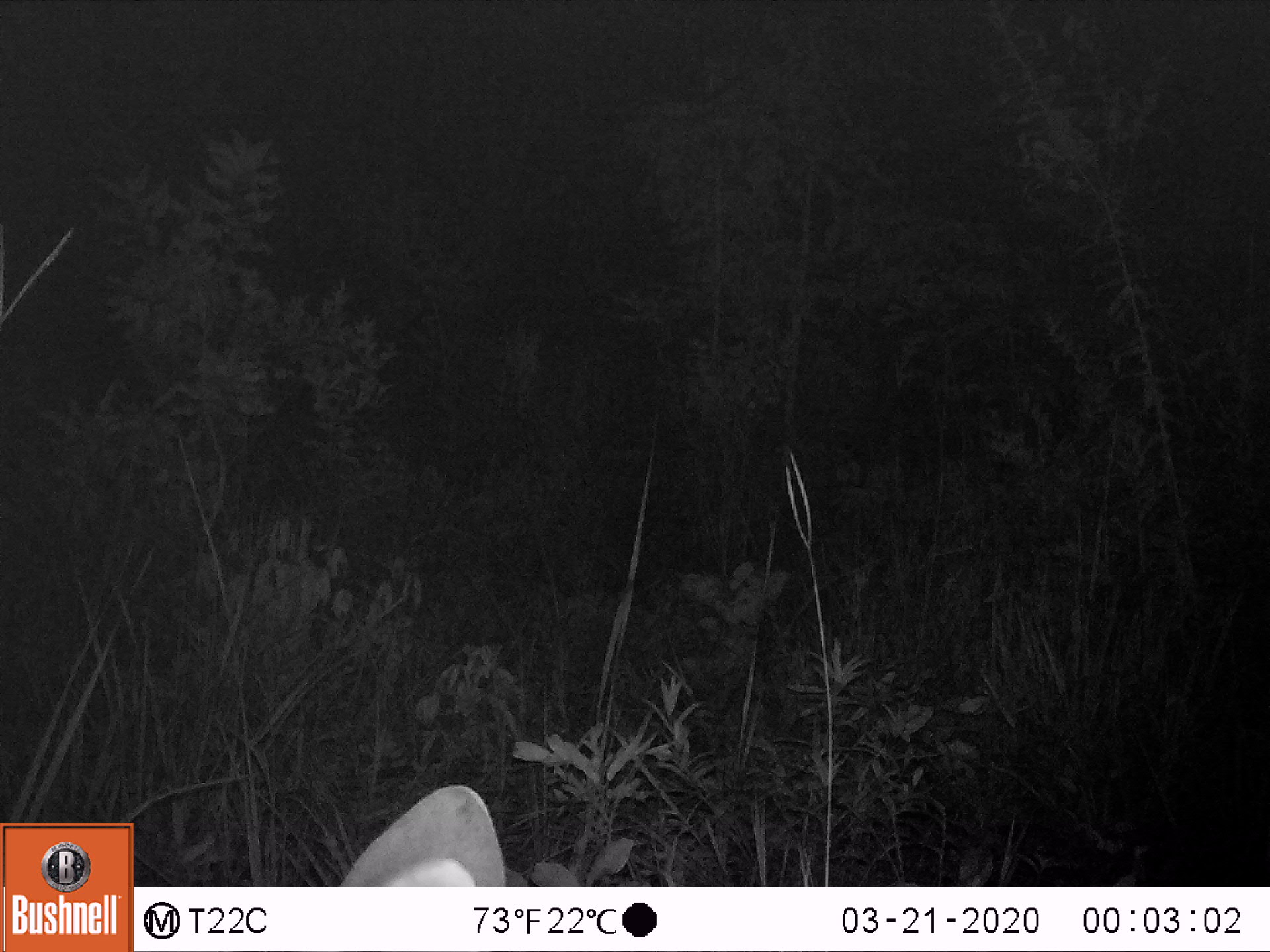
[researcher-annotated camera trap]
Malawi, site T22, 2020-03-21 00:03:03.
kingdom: Animalia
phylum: Chordata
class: Mammalia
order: Artiodactyla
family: Bovidae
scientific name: Antilopinae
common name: small antelope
Small antelope (Antilopinae), count 1.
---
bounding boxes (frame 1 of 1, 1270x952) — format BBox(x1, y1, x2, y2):
small antelope: BBox(338, 782, 512, 883)